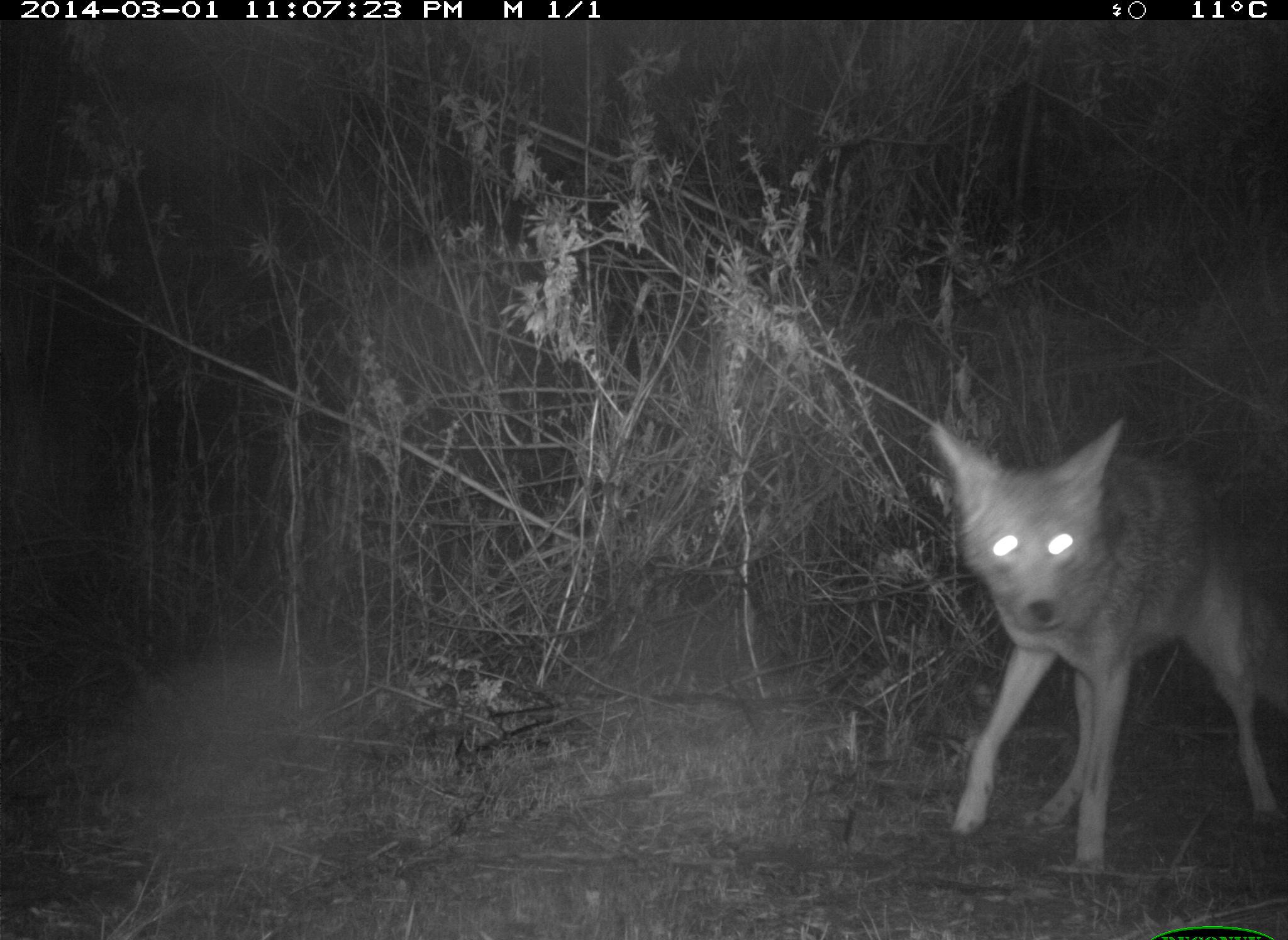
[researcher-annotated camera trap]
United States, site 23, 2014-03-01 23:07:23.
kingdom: Animalia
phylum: Chordata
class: Mammalia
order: Carnivora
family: Canidae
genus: Canis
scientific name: Canis latrans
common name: coyote